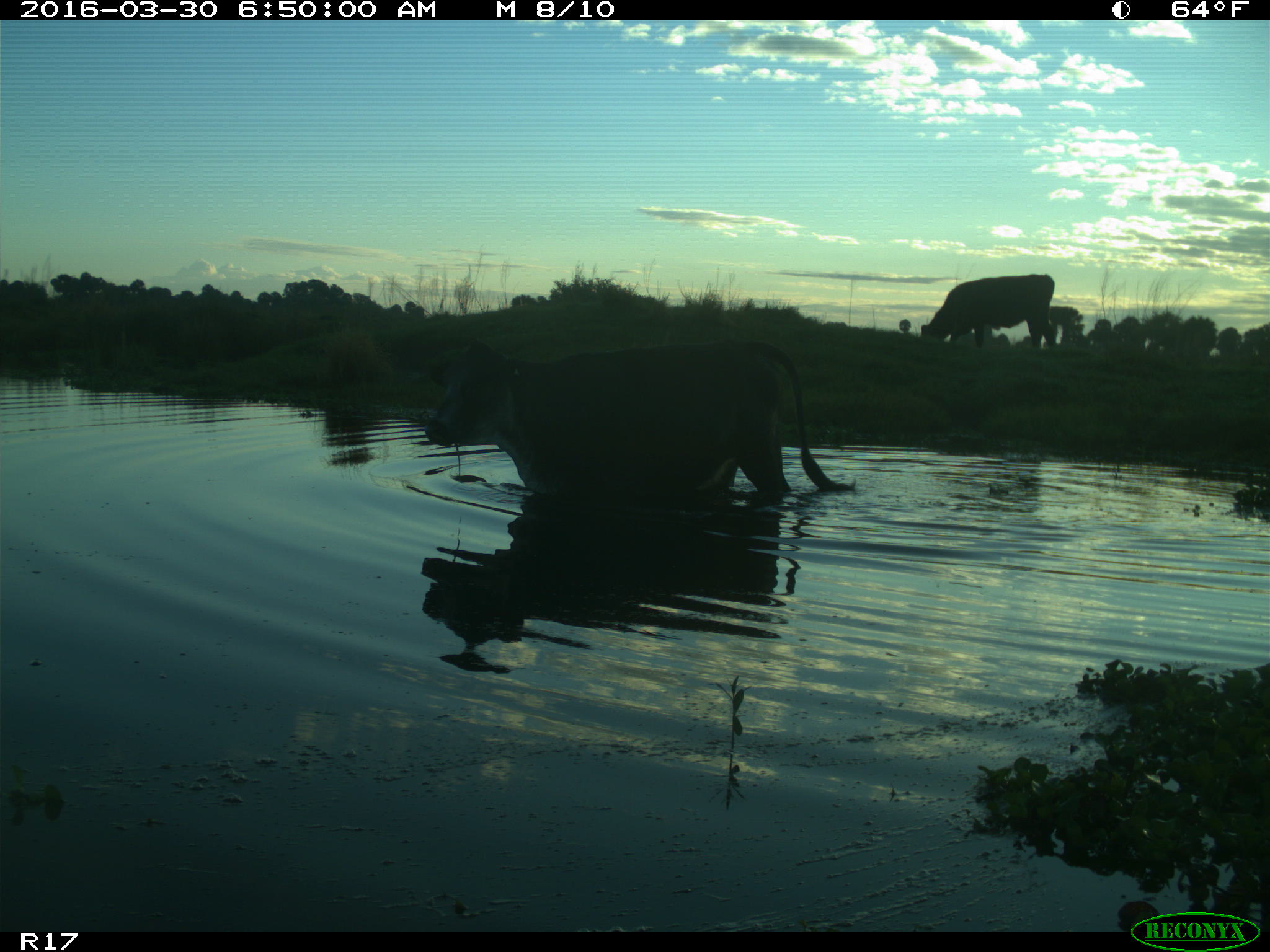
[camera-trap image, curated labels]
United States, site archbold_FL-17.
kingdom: Animalia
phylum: Chordata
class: Mammalia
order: Artiodactyla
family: Bovidae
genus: Bos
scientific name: Bos taurus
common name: domestic cow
Bos taurus (domestic cow).